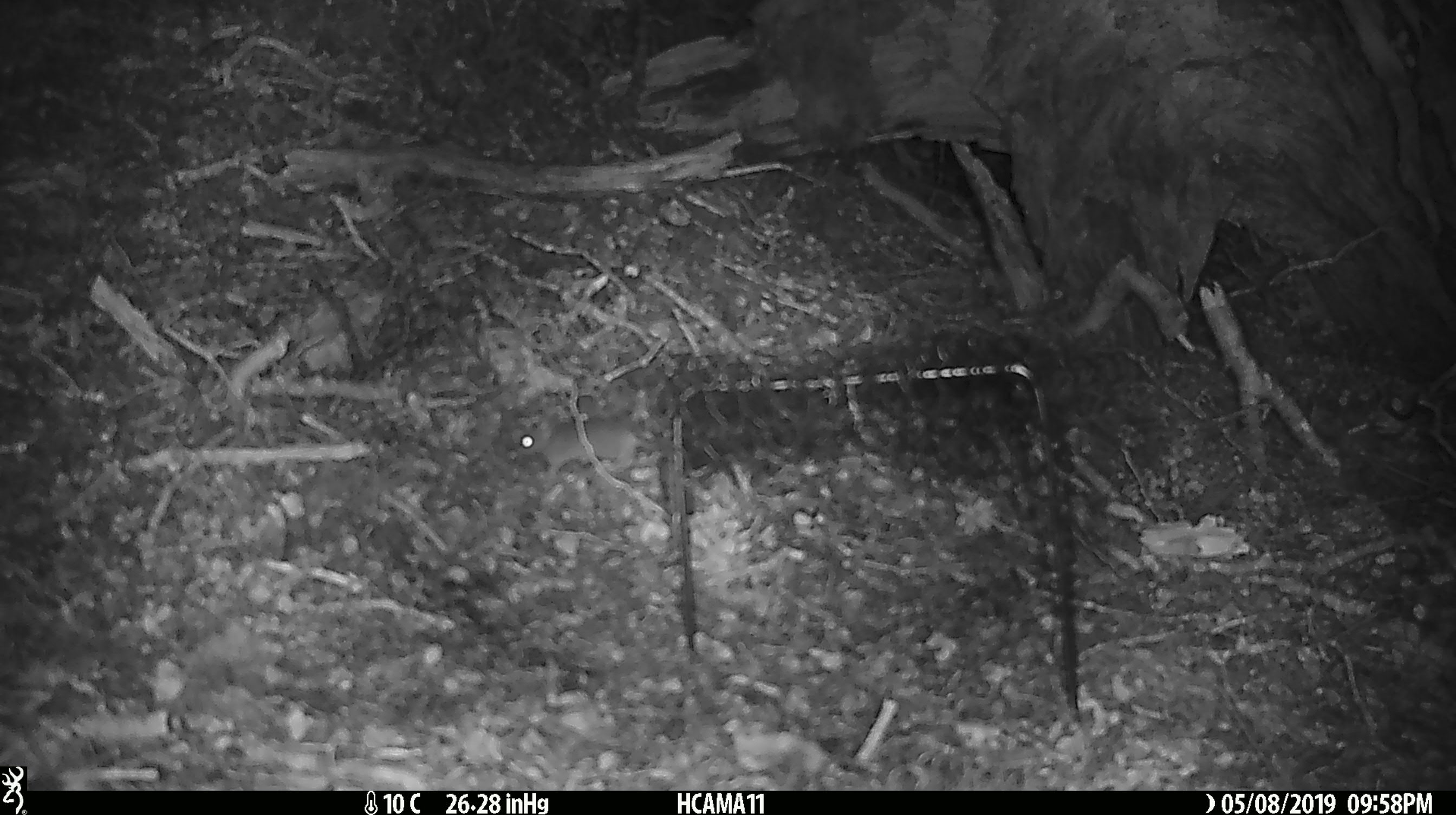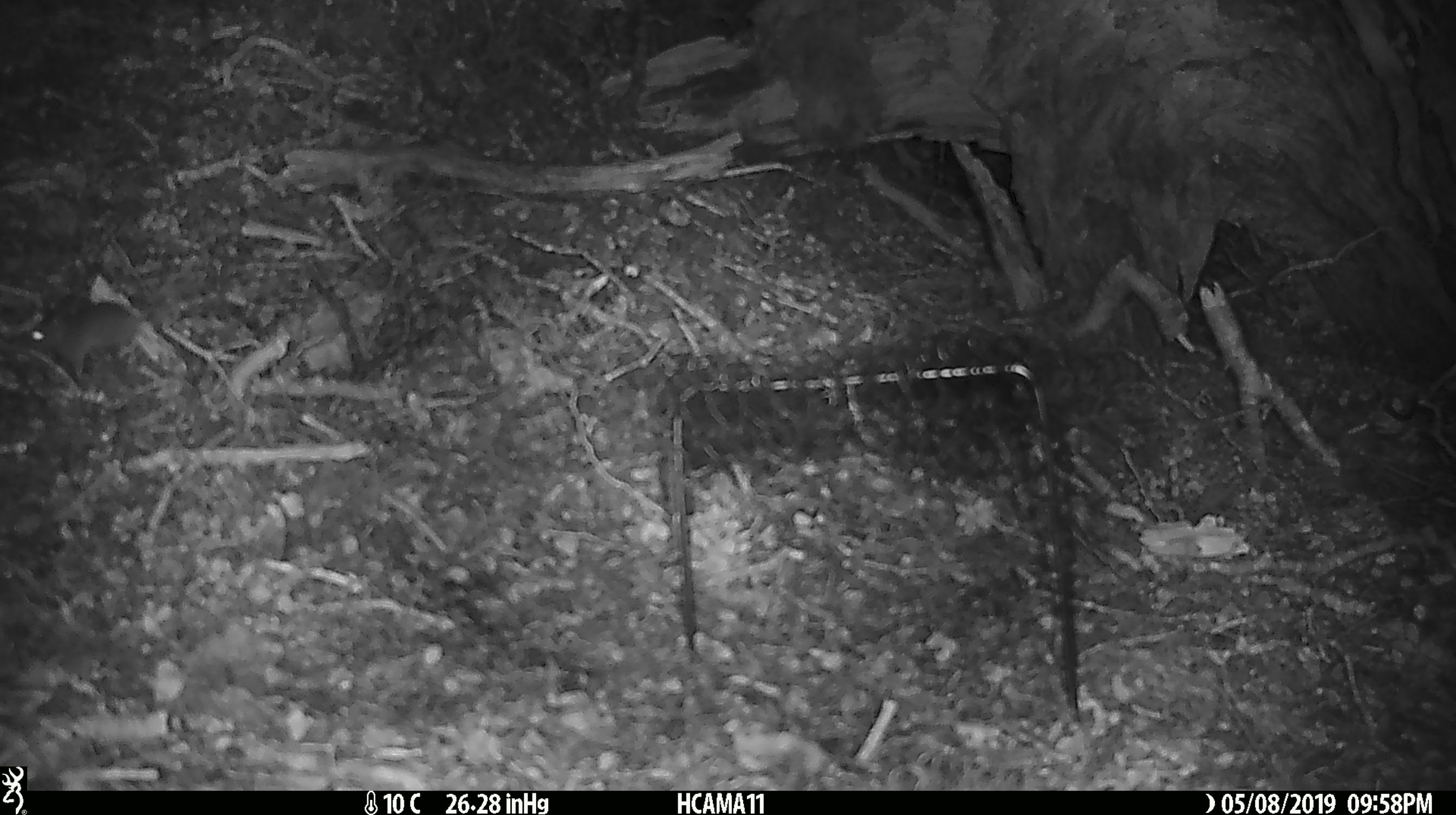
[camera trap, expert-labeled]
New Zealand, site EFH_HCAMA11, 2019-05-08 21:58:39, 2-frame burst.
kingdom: Animalia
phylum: Chordata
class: Mammalia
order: Rodentia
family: Muridae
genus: Mus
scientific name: Mus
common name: mouse